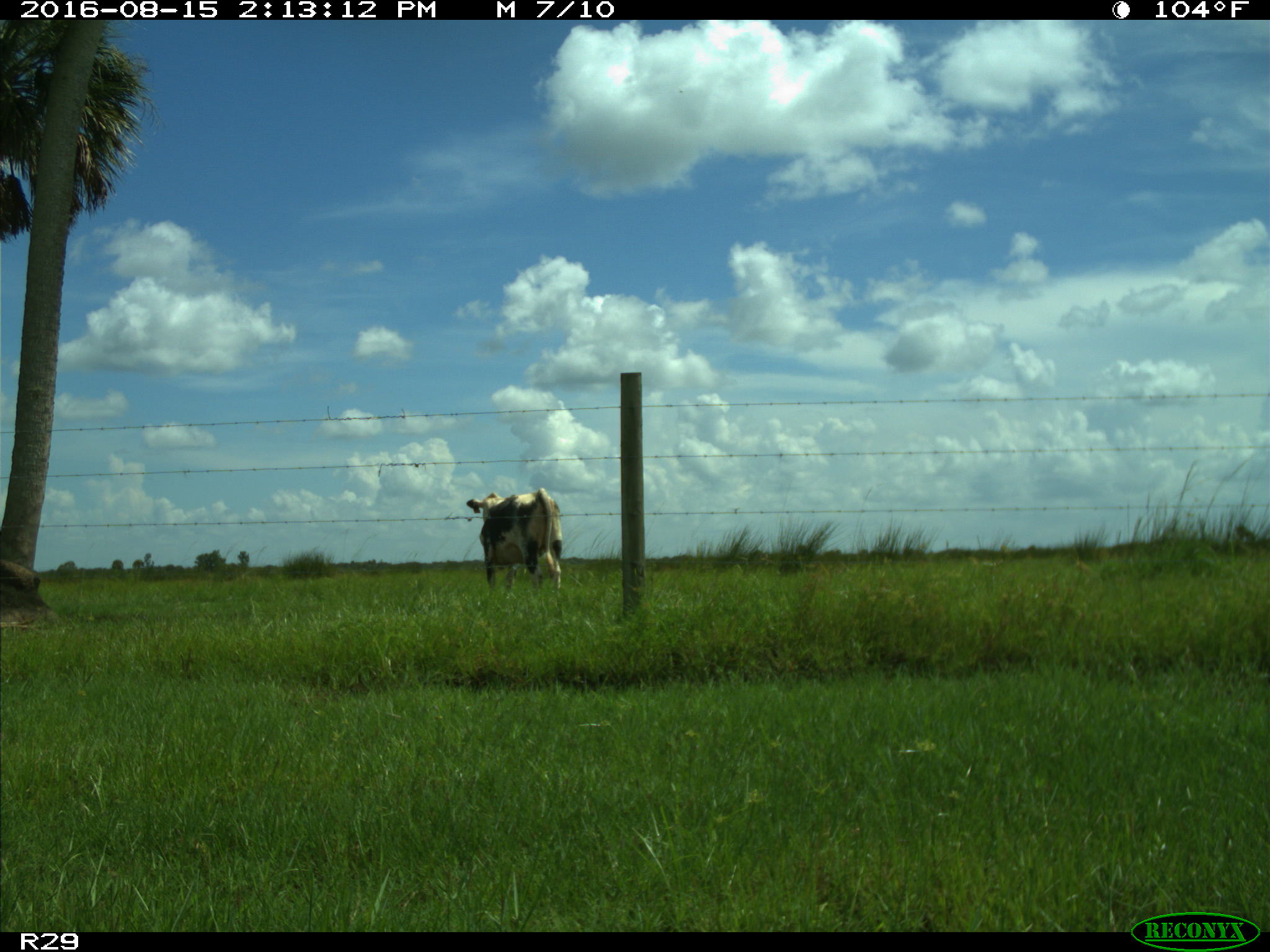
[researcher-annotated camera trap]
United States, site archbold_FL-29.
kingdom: Animalia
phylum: Chordata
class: Mammalia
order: Artiodactyla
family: Bovidae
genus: Bos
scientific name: Bos taurus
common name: domestic cow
Bos taurus (domestic cow).